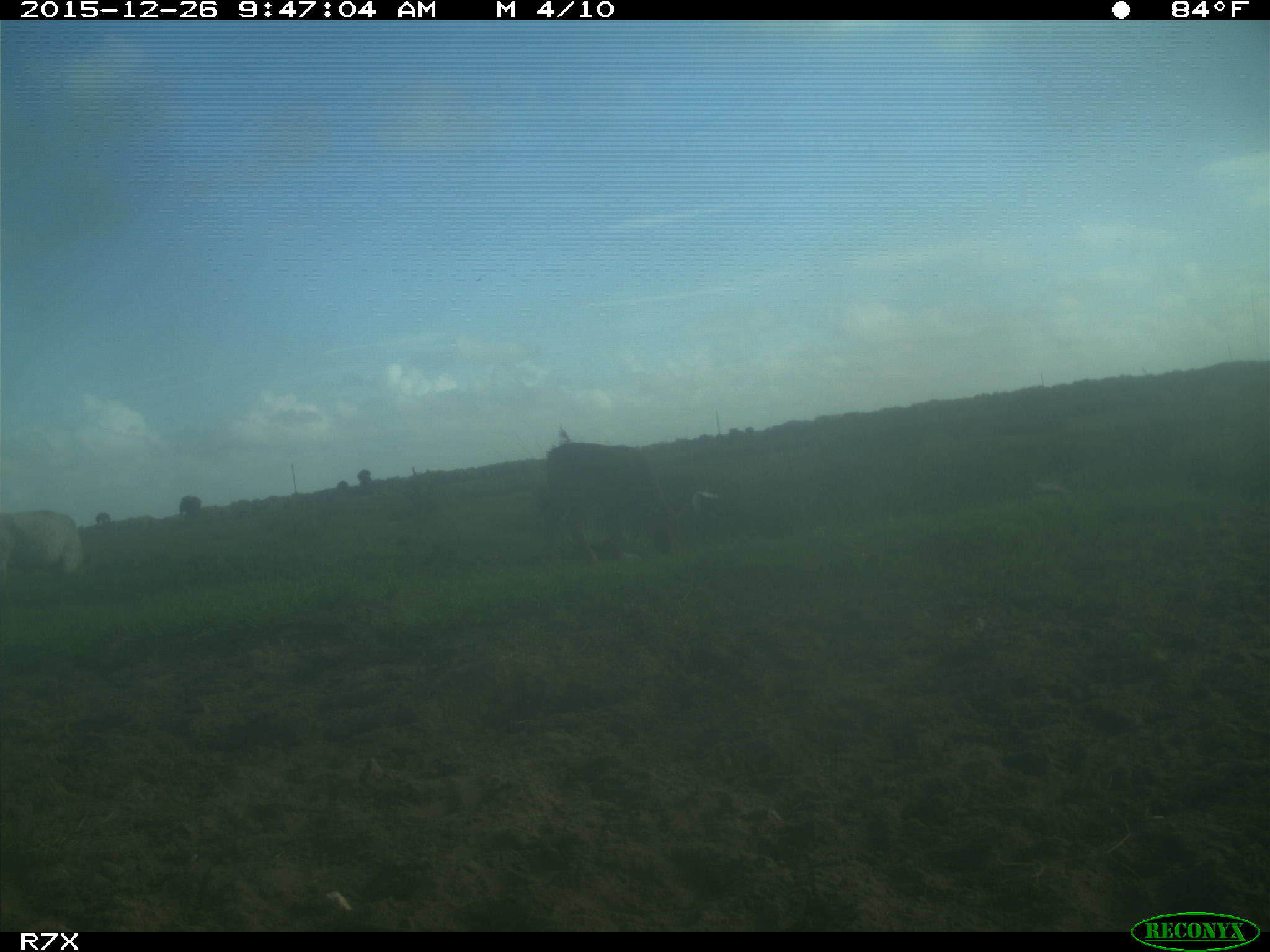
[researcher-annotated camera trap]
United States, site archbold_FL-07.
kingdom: Animalia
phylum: Chordata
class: Mammalia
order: Artiodactyla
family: Bovidae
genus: Bos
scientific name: Bos taurus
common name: domestic cow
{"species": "Bos taurus (domestic cow)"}